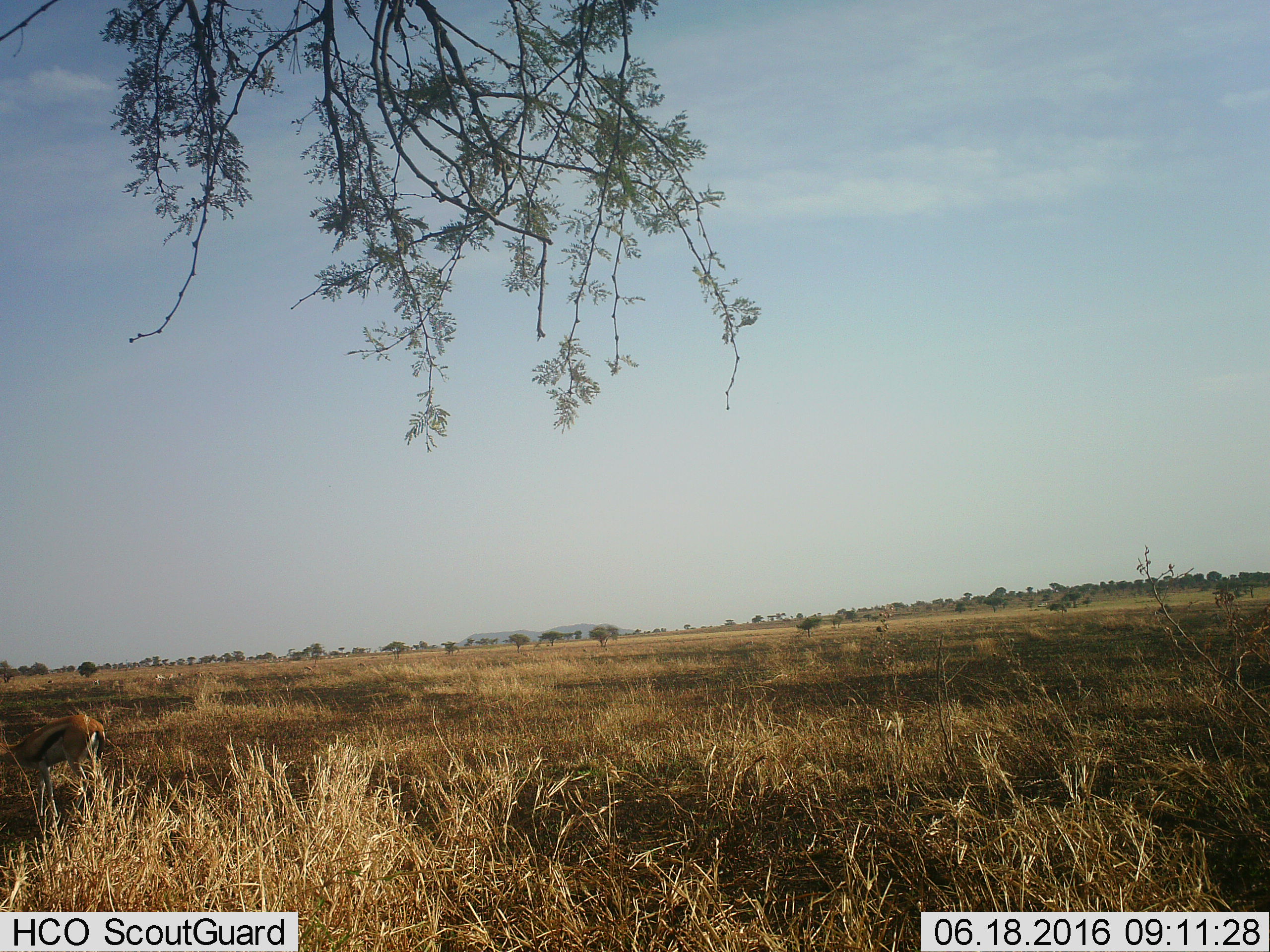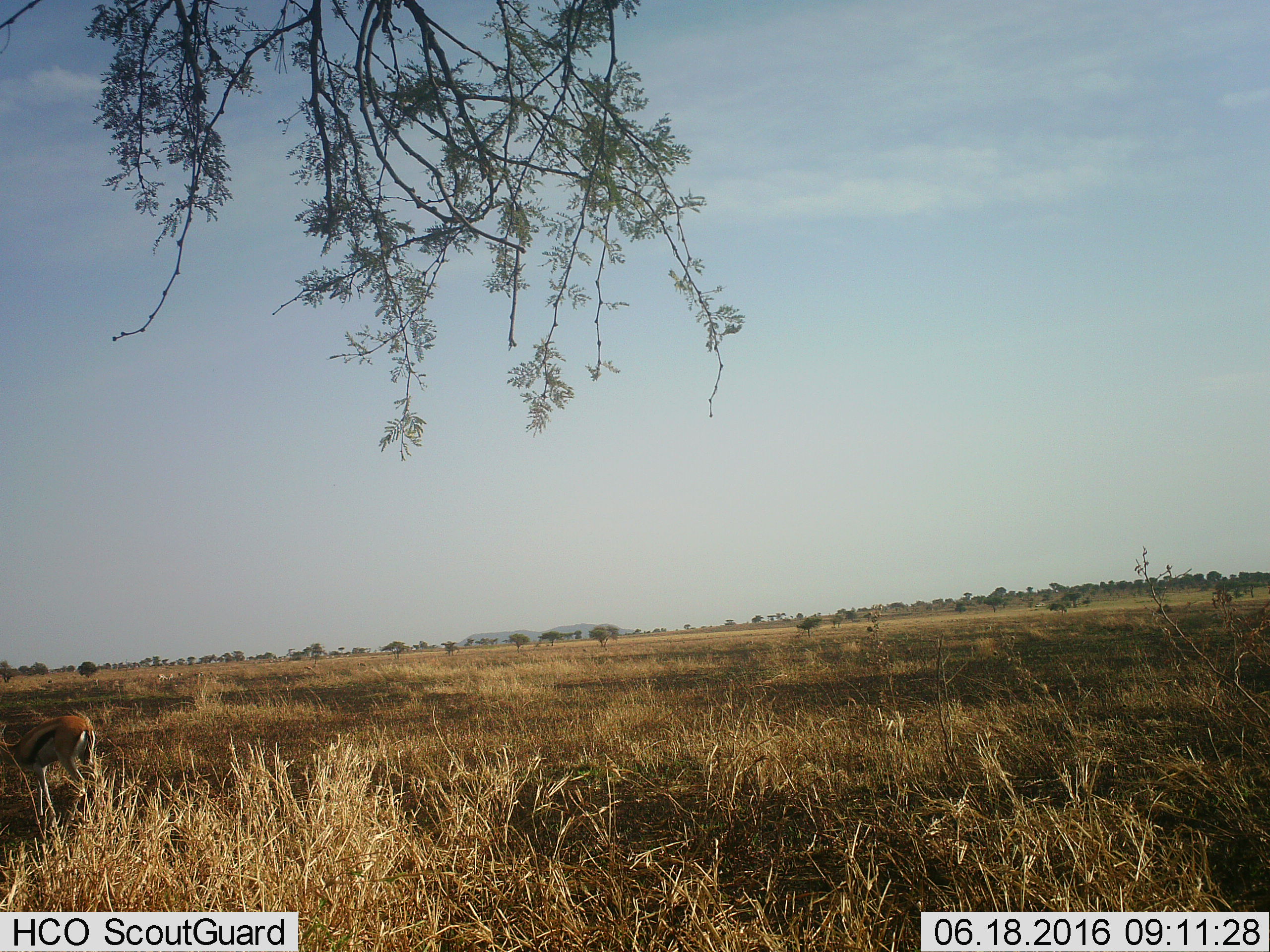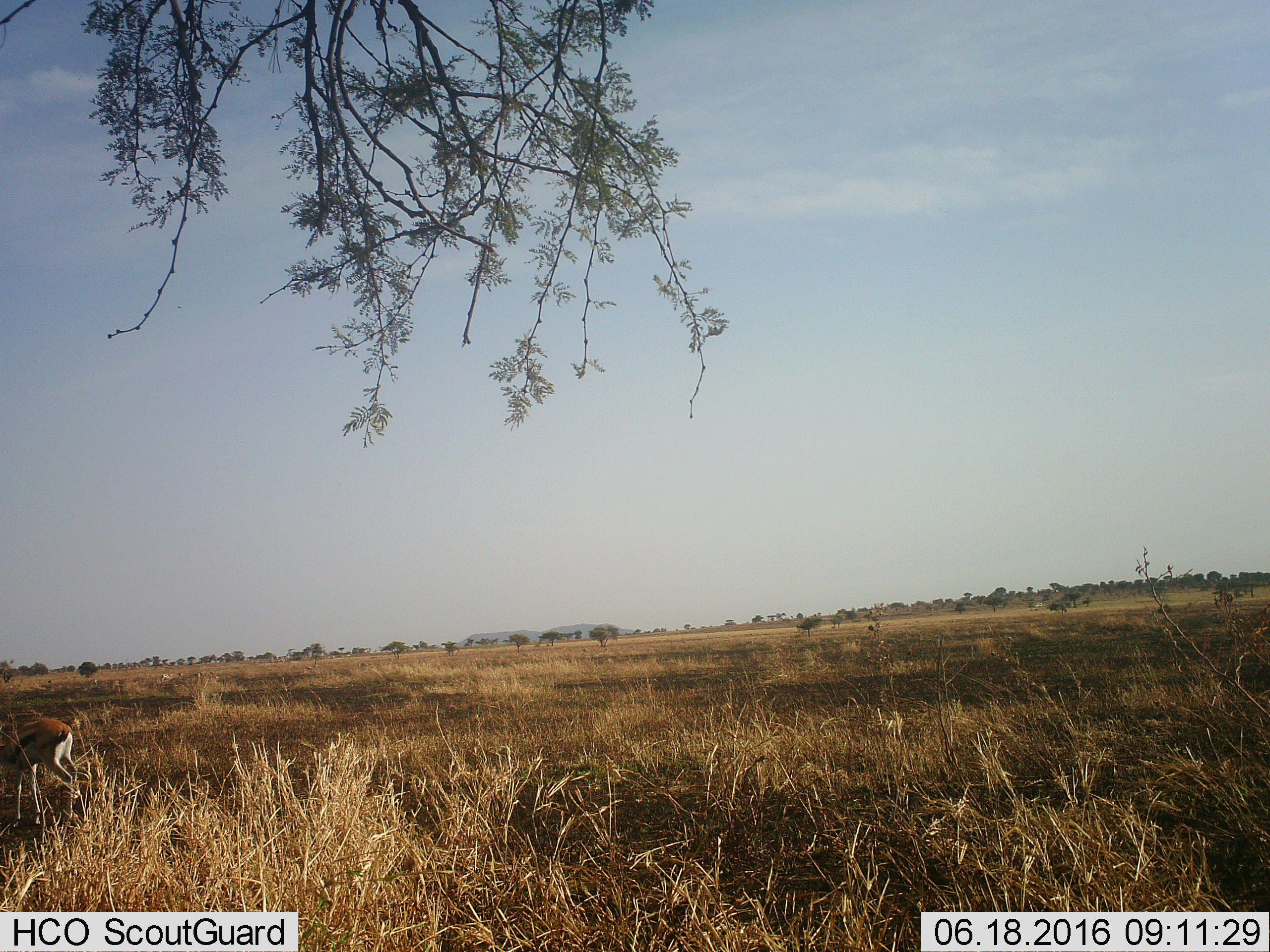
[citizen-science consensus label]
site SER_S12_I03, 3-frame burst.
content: unidentified animal